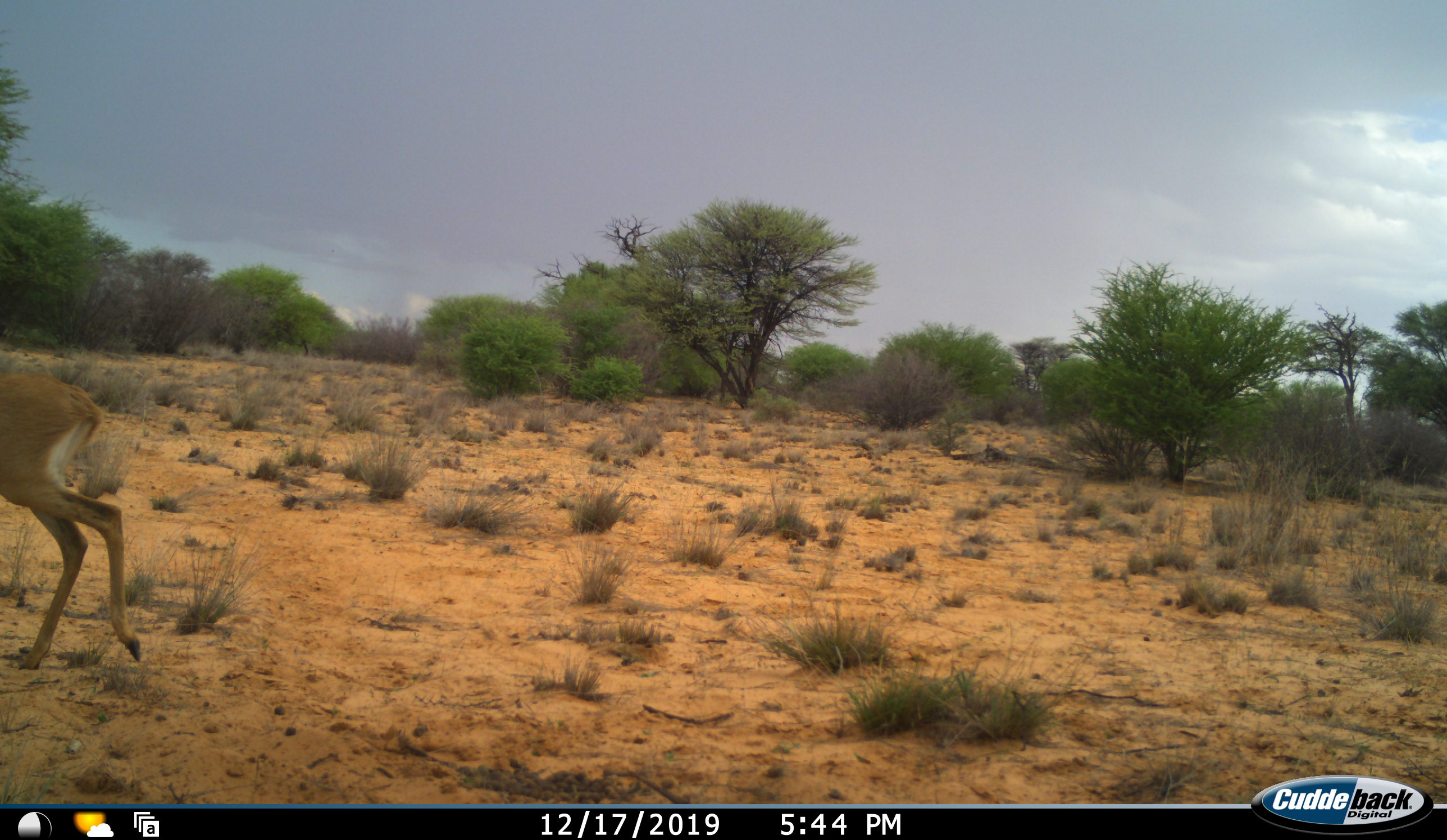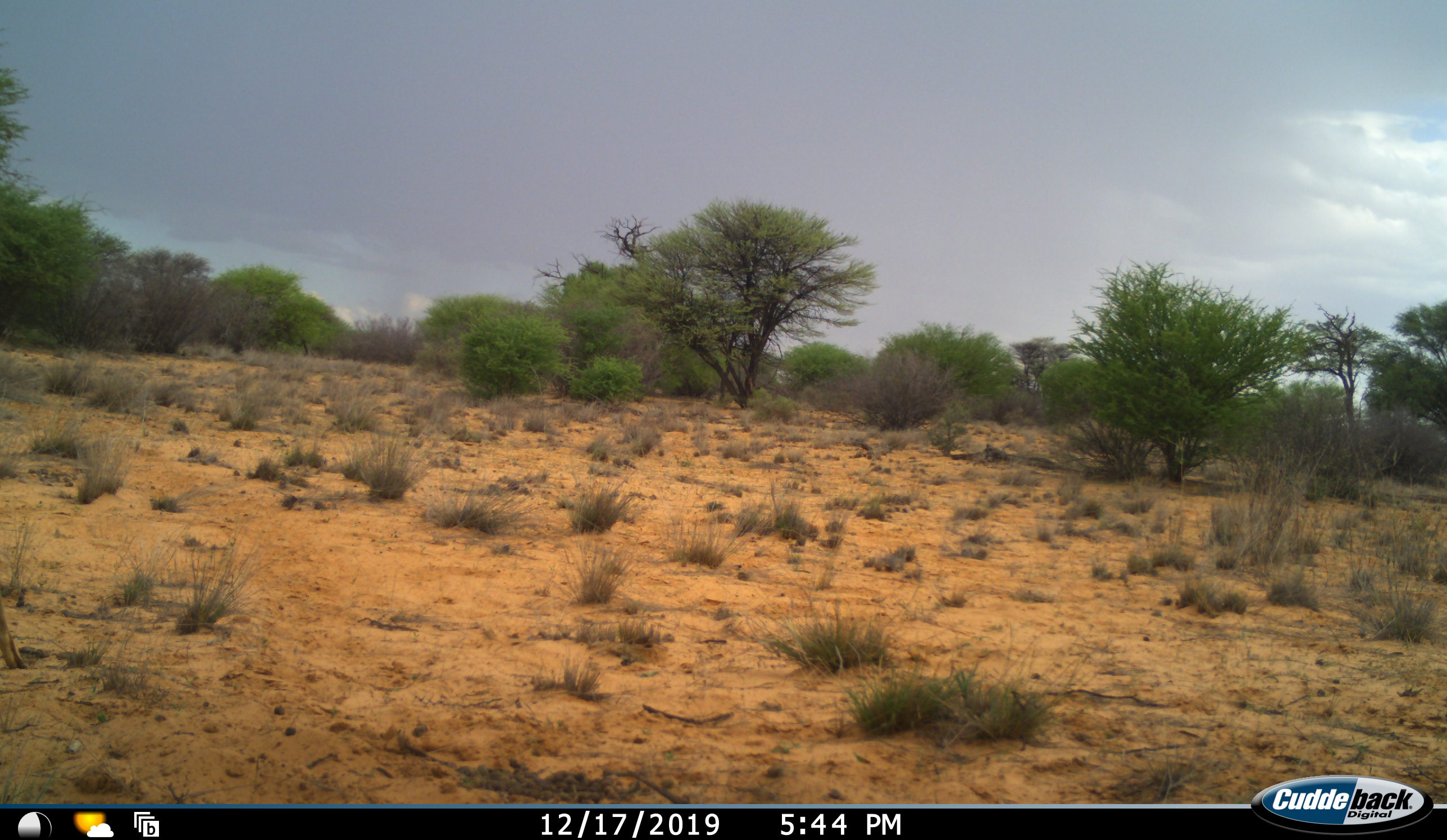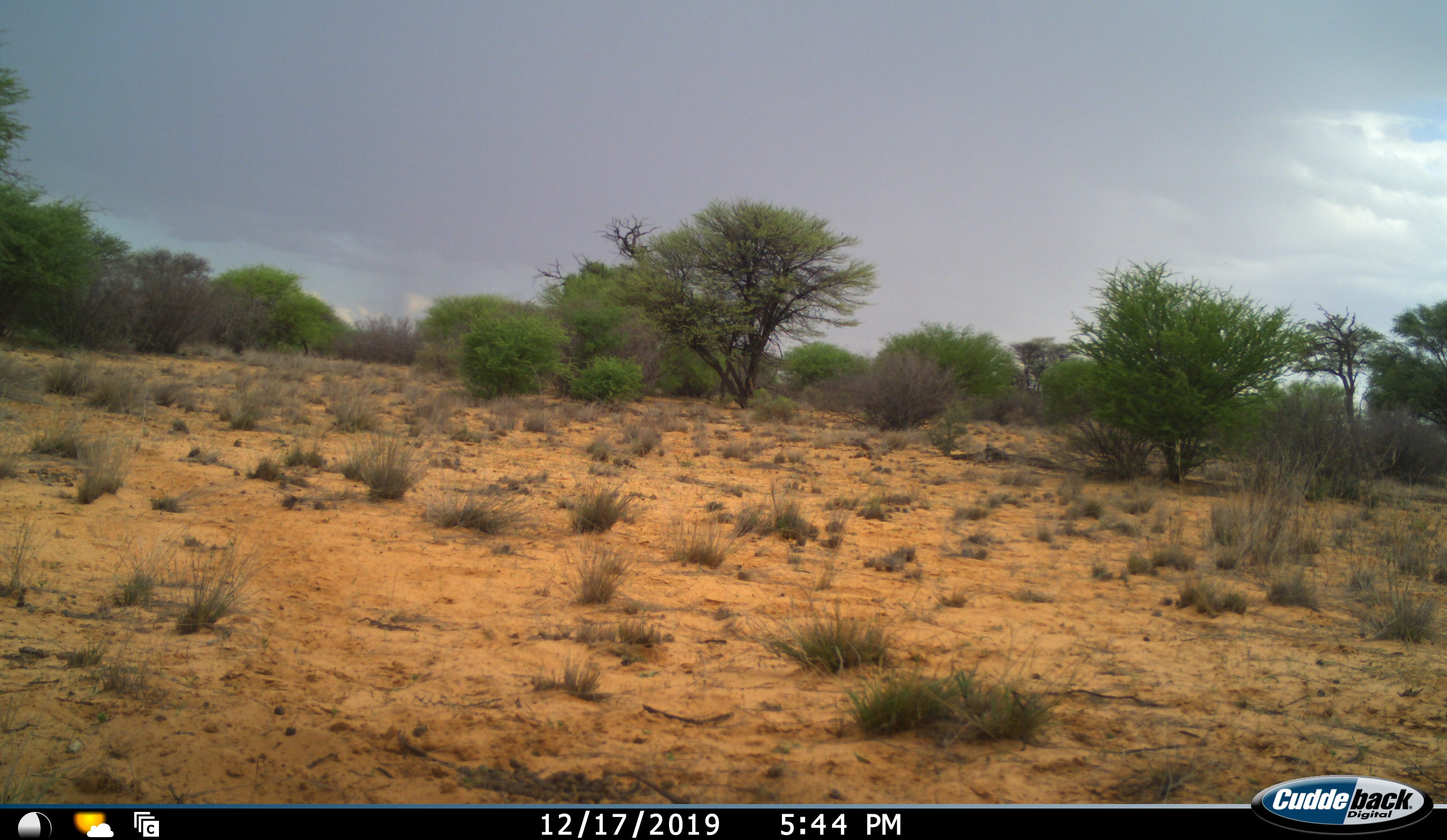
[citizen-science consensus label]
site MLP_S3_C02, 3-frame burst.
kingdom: Animalia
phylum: Chordata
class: Mammalia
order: Artiodactyla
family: Bovidae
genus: Raphicerus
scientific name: Raphicerus campestris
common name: steenbok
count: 1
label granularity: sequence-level